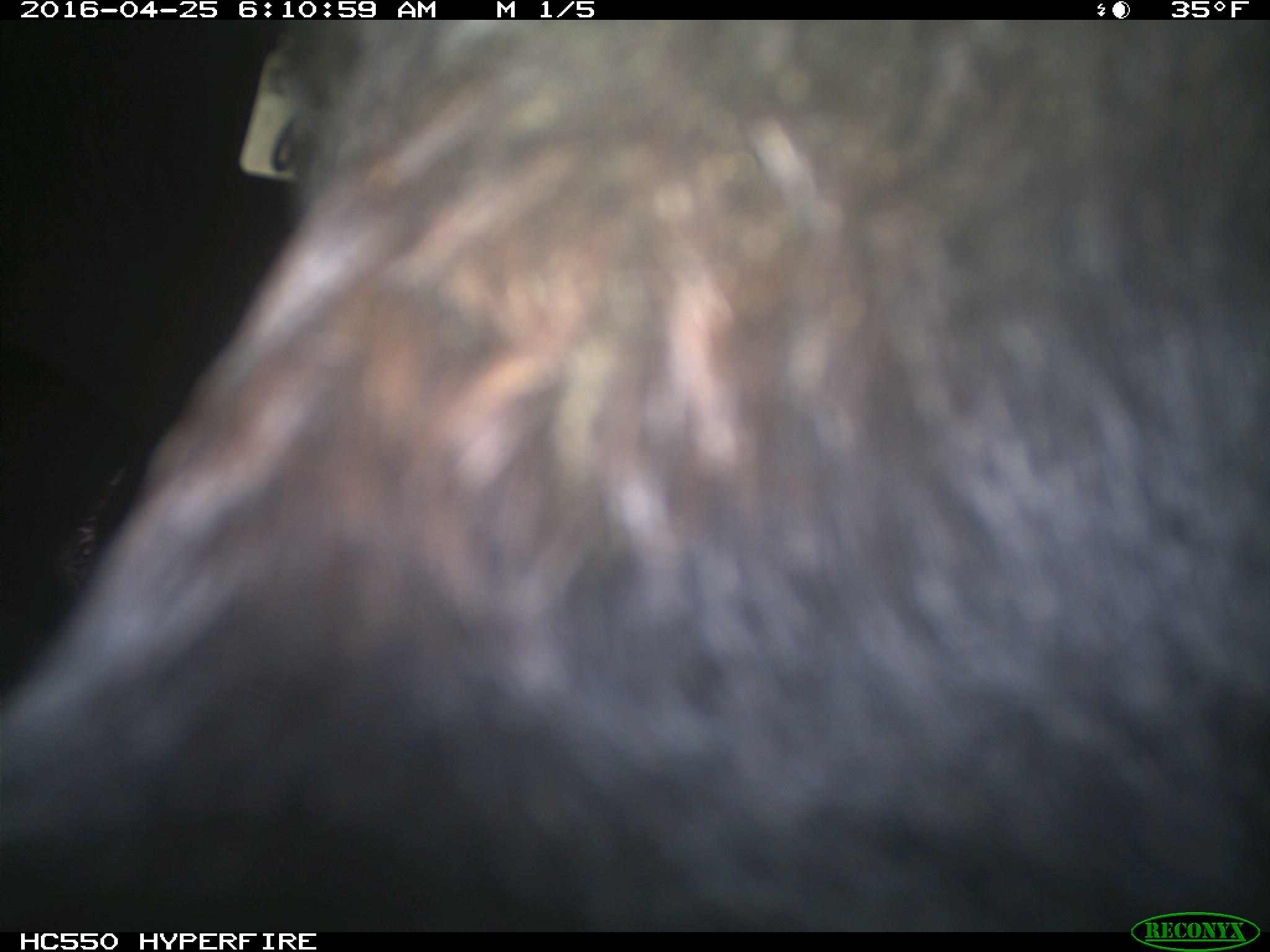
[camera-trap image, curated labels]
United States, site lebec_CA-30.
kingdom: Animalia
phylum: Chordata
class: Mammalia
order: Artiodactyla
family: Bovidae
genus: Bos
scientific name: Bos taurus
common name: domestic cow